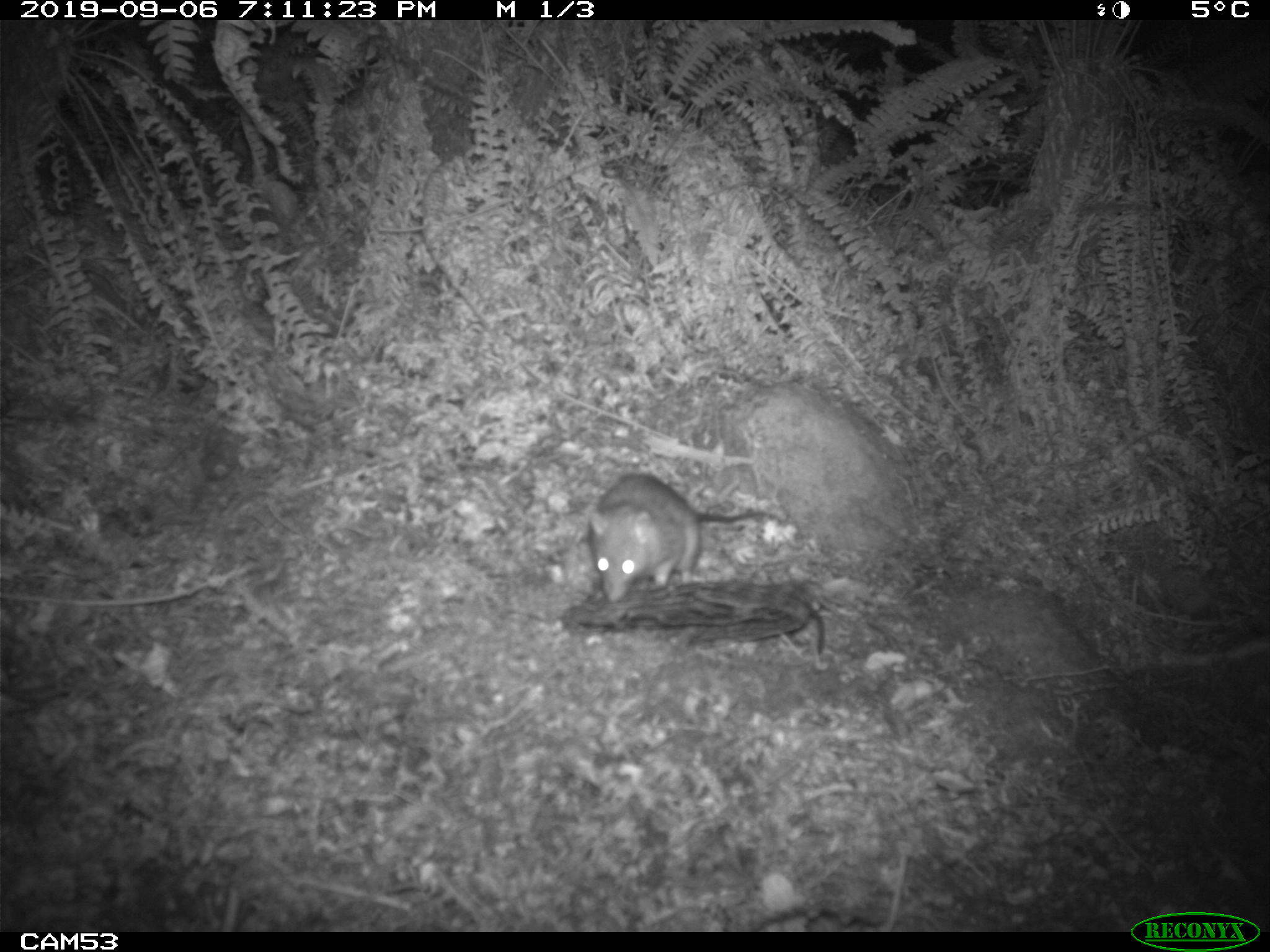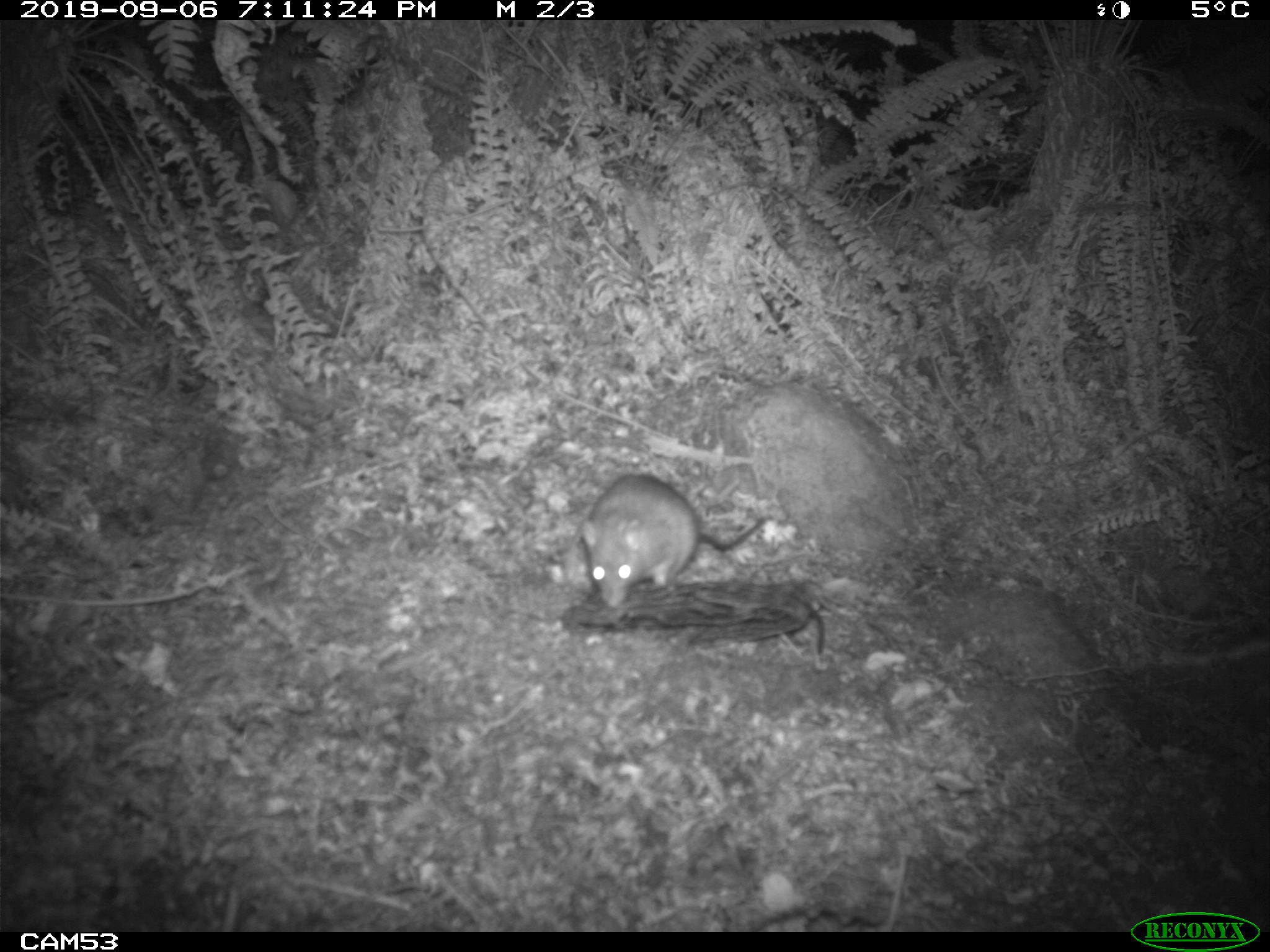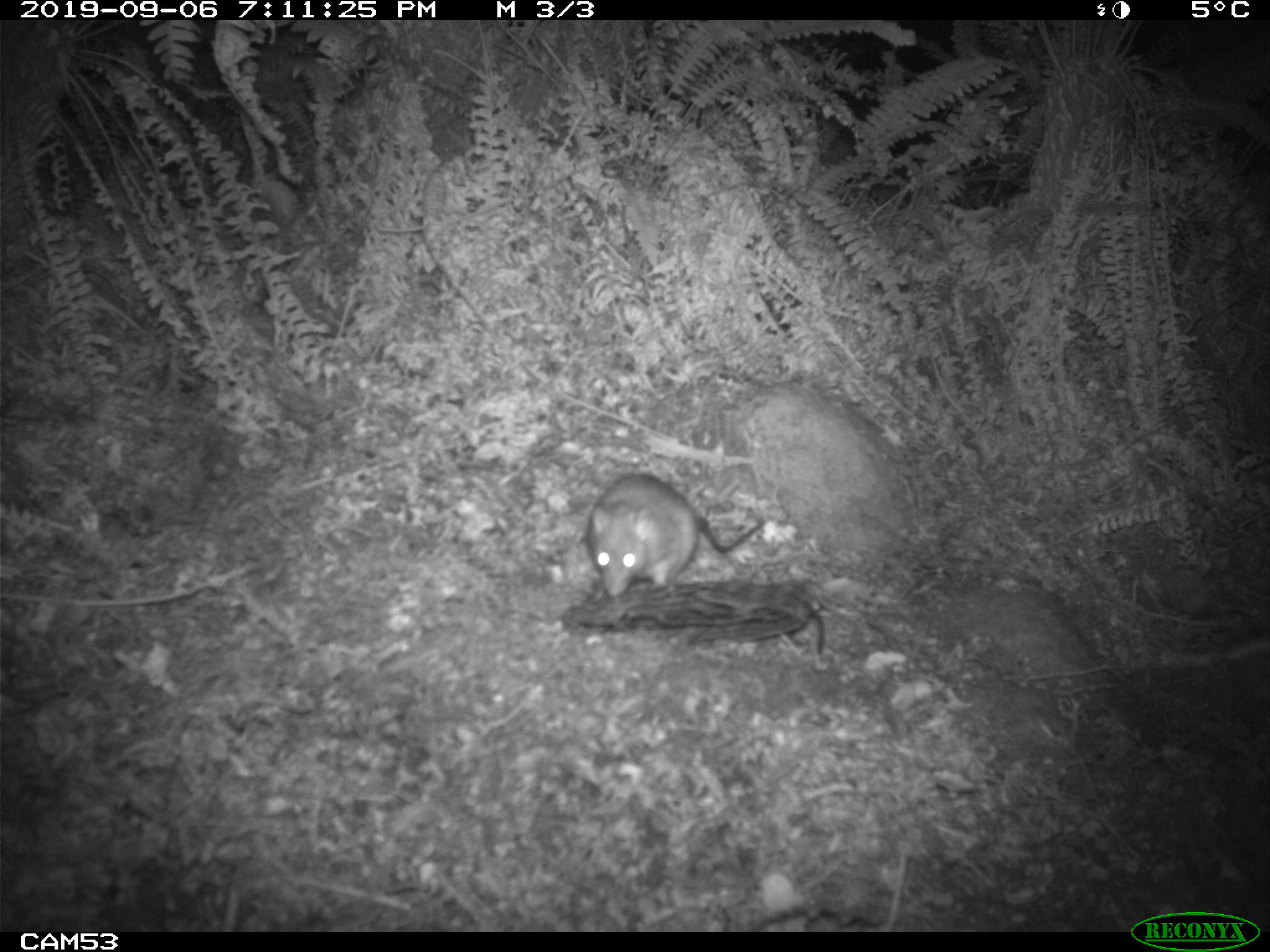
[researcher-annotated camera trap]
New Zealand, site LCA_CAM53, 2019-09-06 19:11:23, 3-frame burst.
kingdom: Animalia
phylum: Chordata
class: Mammalia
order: Rodentia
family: Muridae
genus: Rattus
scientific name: Rattus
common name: rat